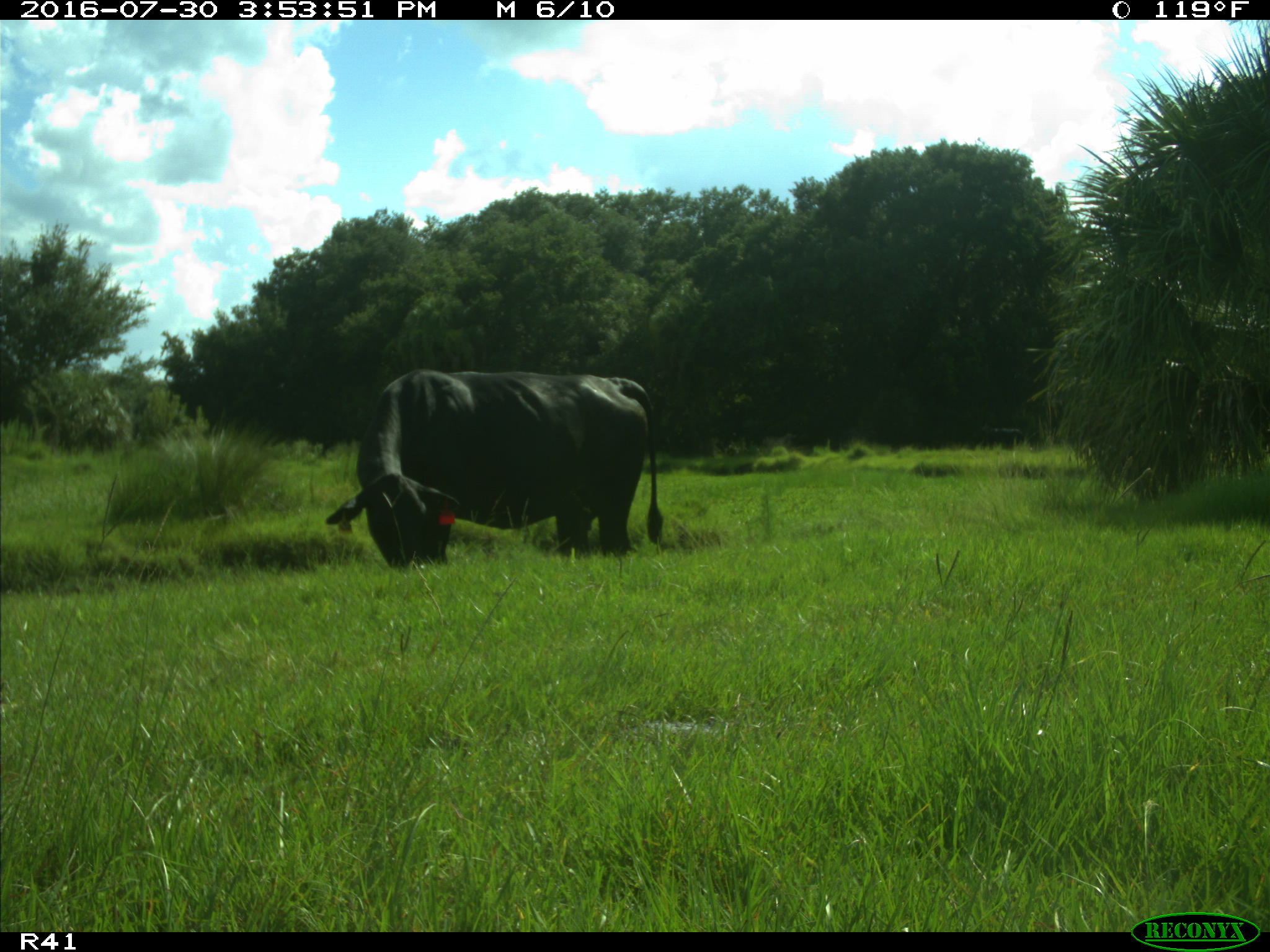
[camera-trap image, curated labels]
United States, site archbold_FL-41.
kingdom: Animalia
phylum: Chordata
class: Mammalia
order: Artiodactyla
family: Bovidae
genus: Bos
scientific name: Bos taurus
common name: domestic cow